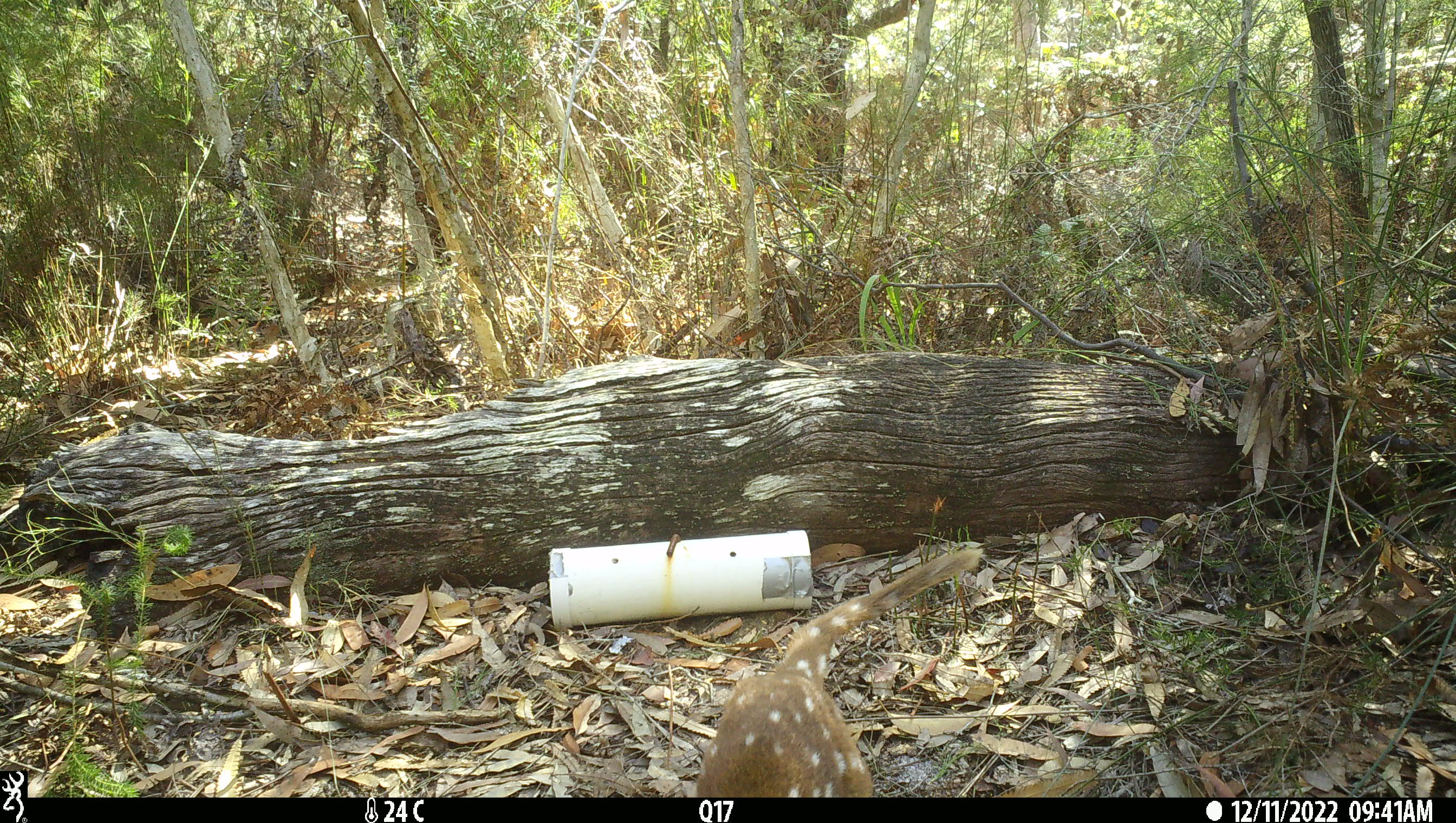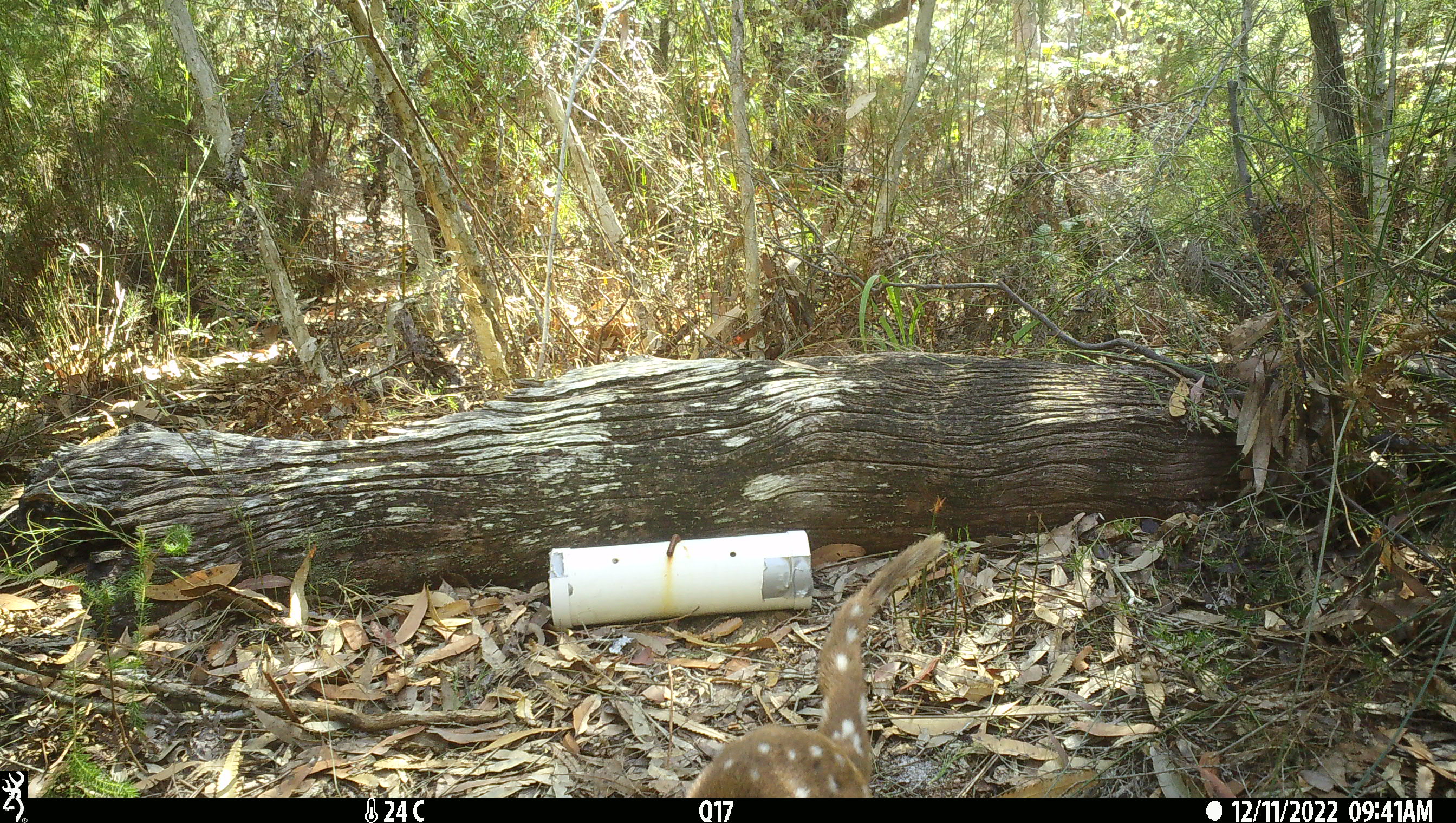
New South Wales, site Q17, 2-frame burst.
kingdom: Animalia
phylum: Chordata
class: Mammalia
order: Dasyuromorphia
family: Dasyuridae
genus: Dasyurus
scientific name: Dasyurus maculatus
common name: spotted-tailed quoll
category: quoll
Quoll (spotted-tailed quoll) (Dasyurus maculatus).